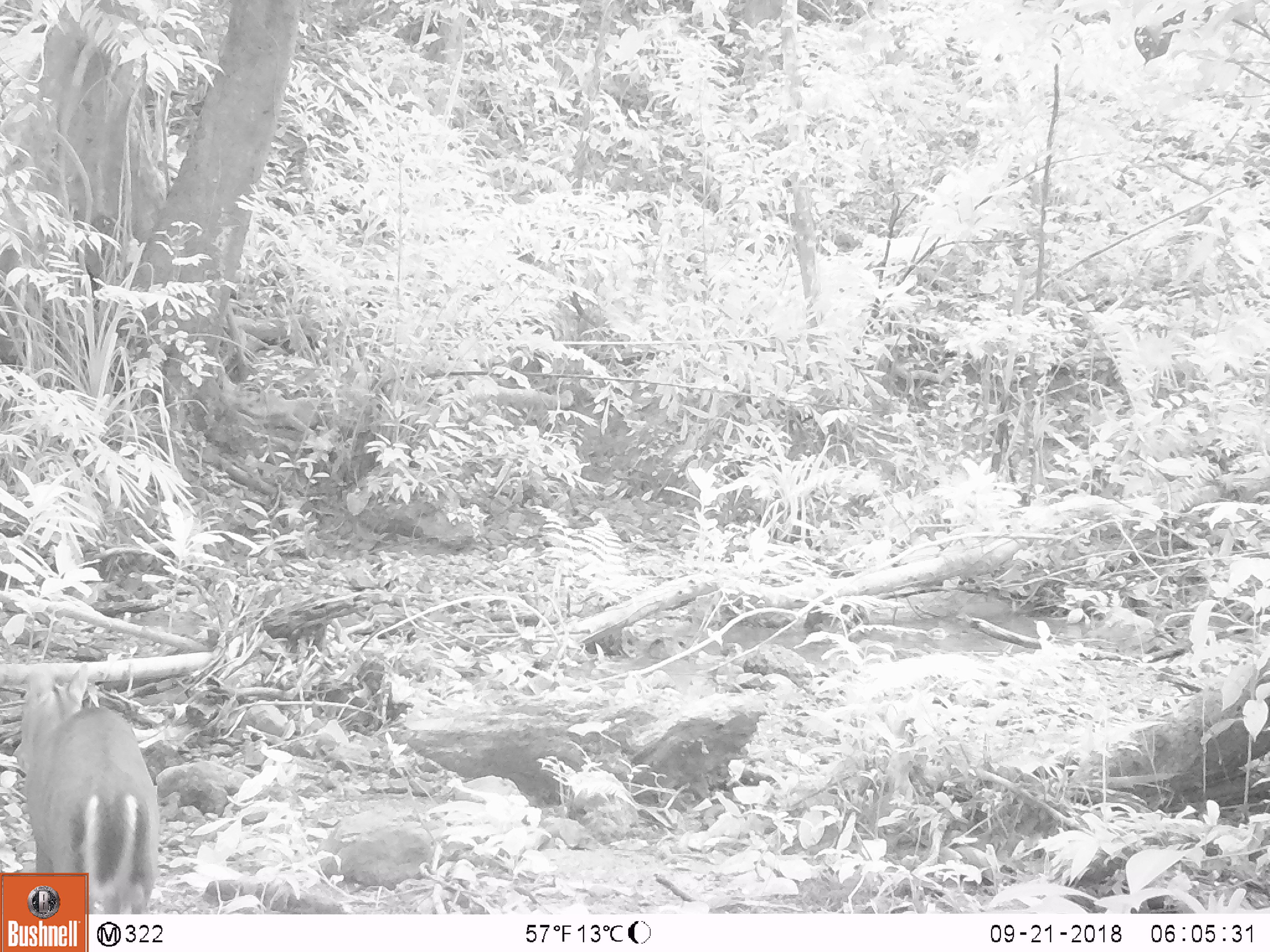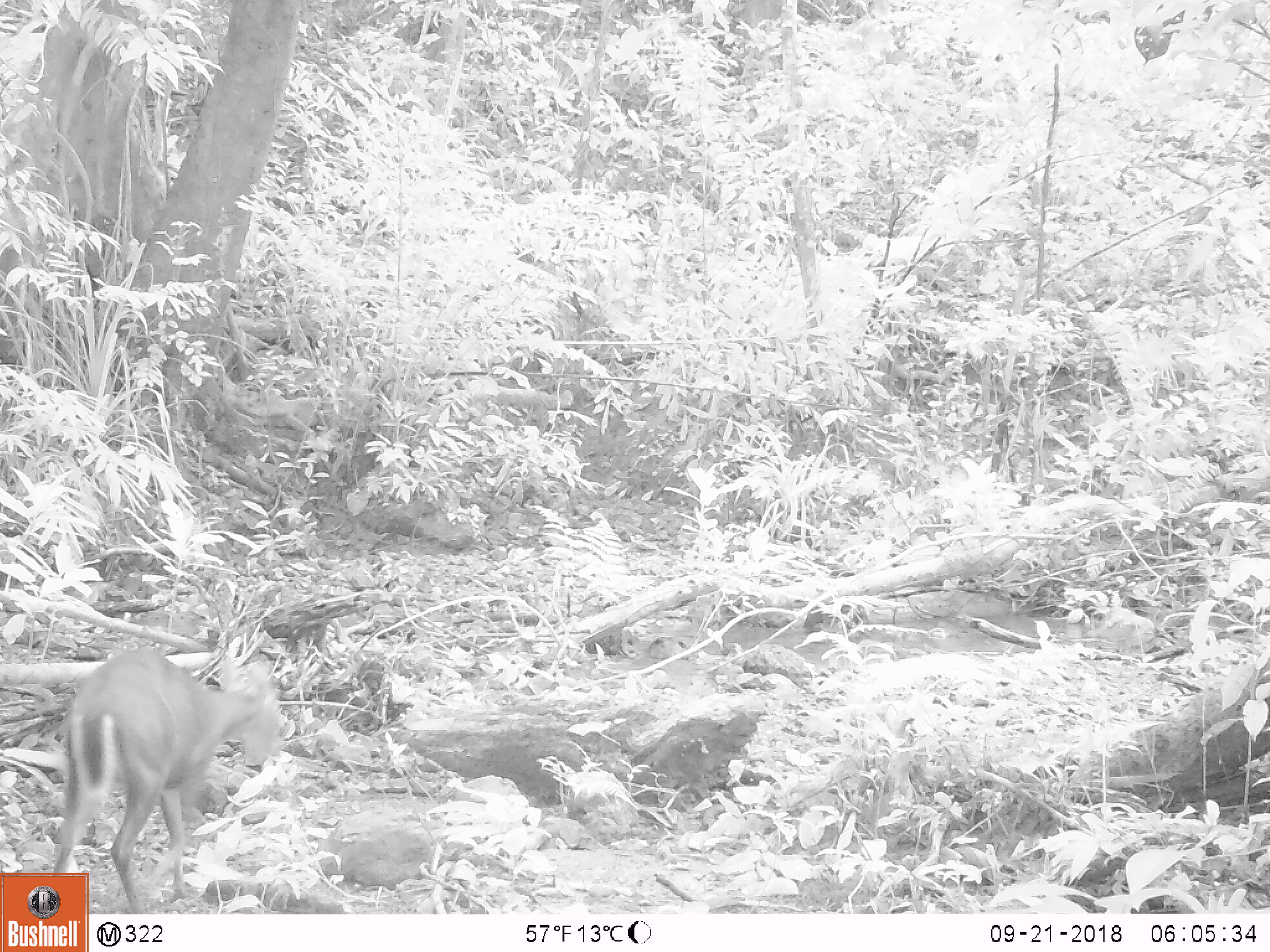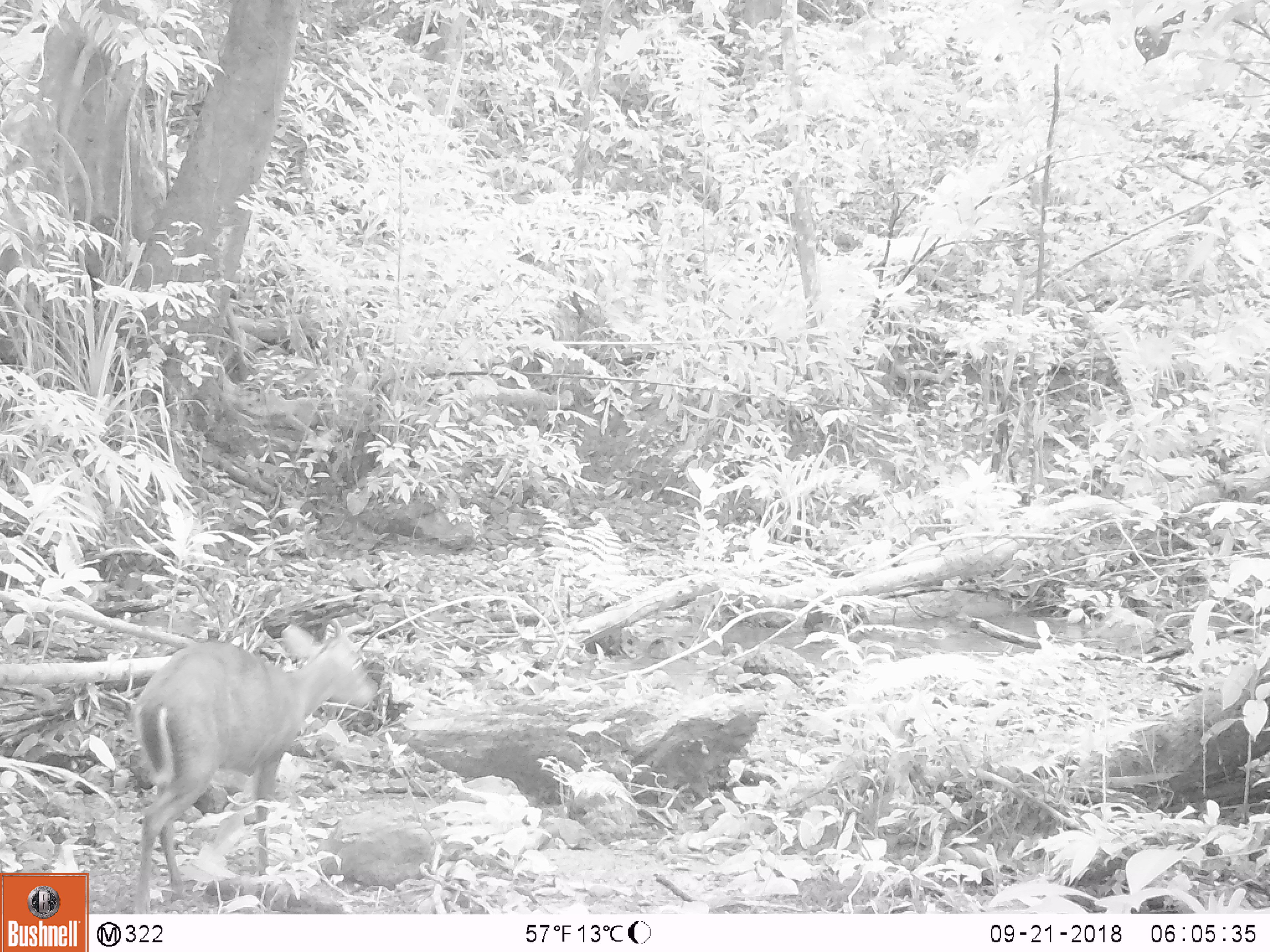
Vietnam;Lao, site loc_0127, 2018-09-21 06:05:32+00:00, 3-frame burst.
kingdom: Animalia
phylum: Chordata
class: Mammalia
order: Artiodactyla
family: Cervidae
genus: Muntiacus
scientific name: Muntiacus rooseveltorum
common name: roosevelt's muntjac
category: roosevelts muntjac group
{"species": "roosevelts muntjac group (roosevelt's muntjac) (Muntiacus rooseveltorum)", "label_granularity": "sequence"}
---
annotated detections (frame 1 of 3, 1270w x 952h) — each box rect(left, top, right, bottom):
roosevelts muntjac group: rect(17, 660, 159, 913)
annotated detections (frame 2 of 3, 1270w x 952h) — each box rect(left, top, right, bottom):
roosevelts muntjac group: rect(51, 645, 283, 913)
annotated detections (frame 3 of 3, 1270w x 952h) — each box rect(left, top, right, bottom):
roosevelts muntjac group: rect(131, 616, 380, 914)